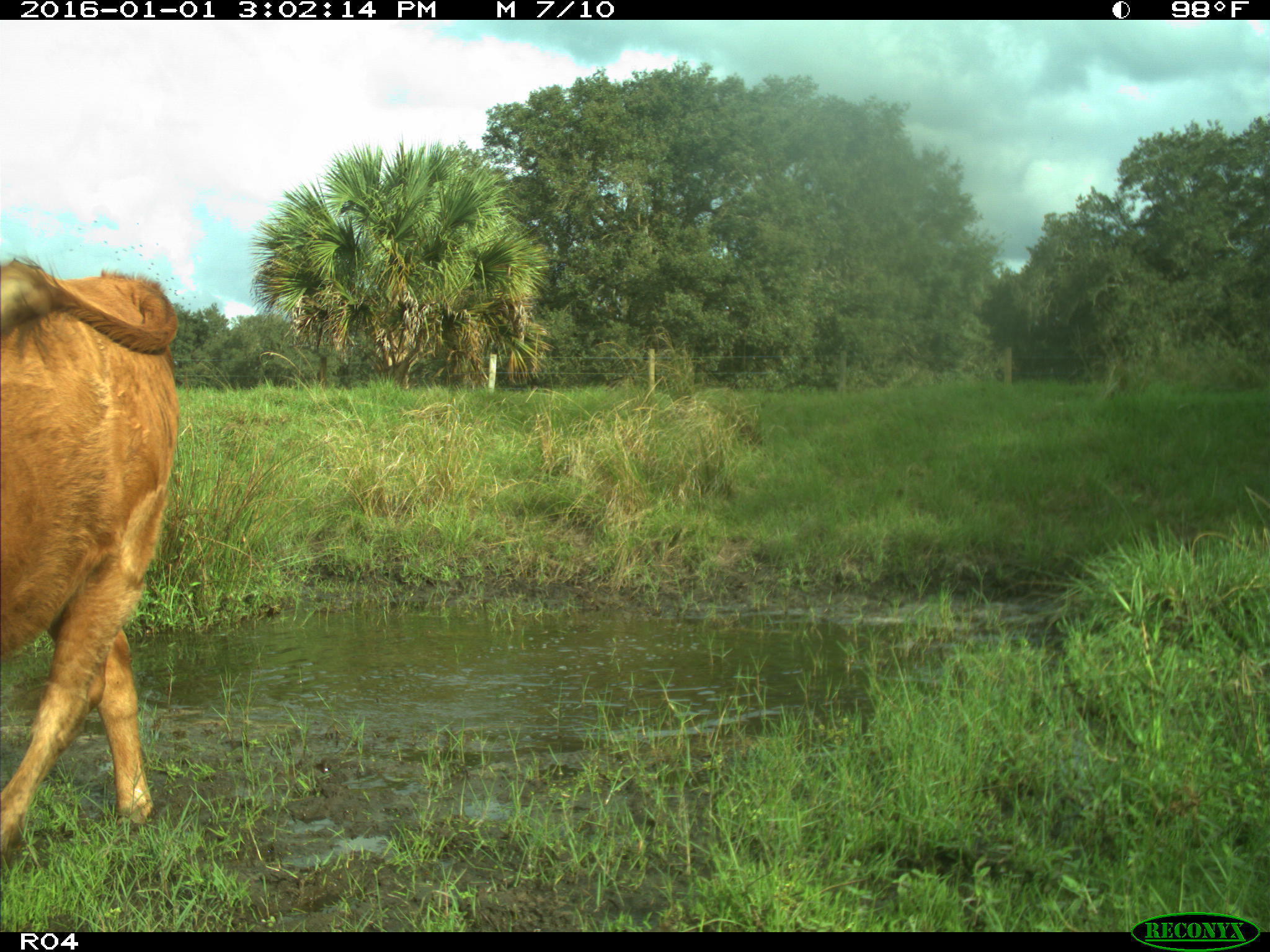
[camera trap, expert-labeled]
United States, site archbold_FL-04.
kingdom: Animalia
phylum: Chordata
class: Mammalia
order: Artiodactyla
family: Bovidae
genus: Bos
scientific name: Bos taurus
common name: domestic cow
Bos taurus (domestic cow).